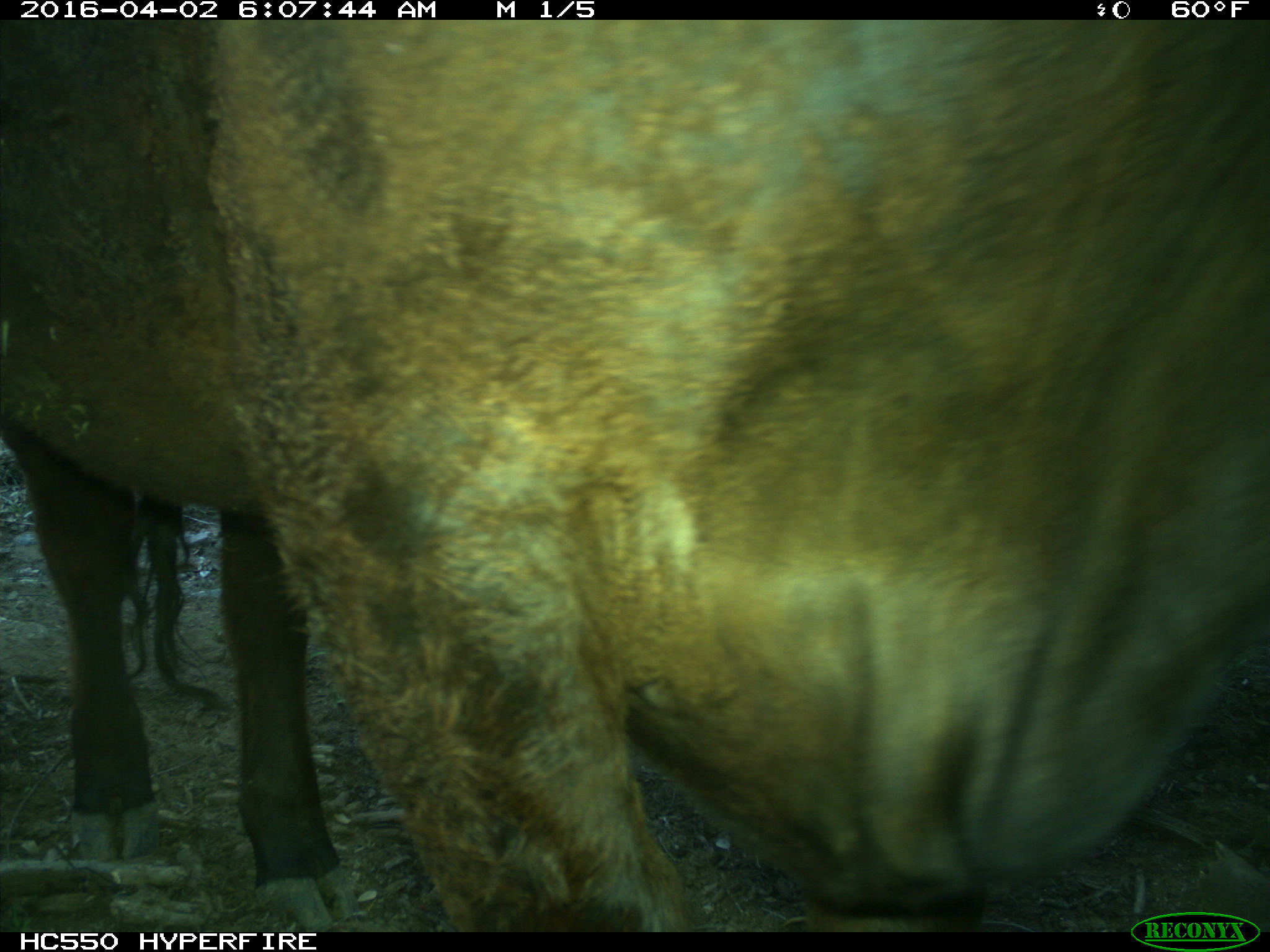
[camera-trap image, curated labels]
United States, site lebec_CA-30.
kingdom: Animalia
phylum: Chordata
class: Mammalia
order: Artiodactyla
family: Bovidae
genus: Bos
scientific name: Bos taurus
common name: domestic cow